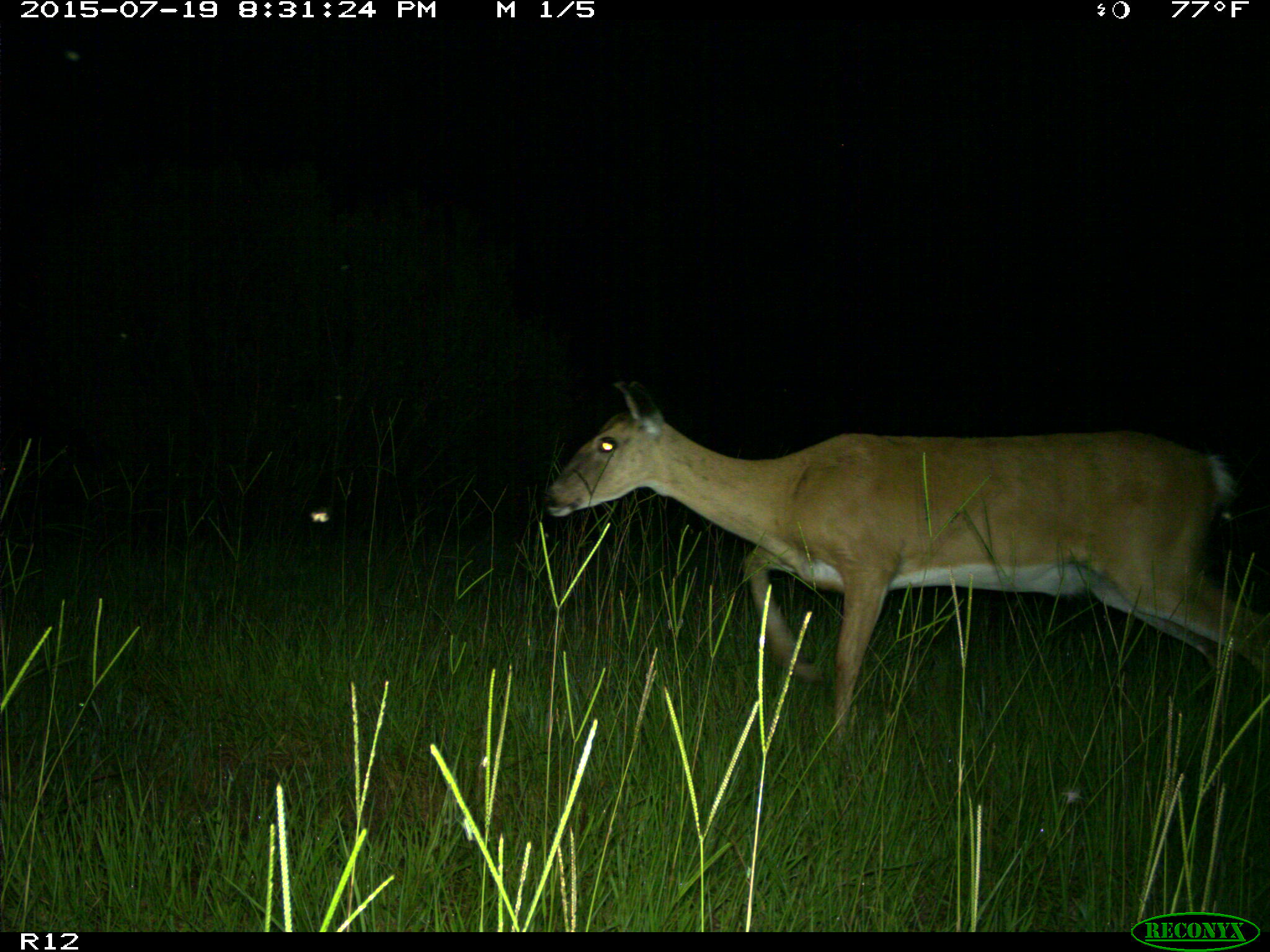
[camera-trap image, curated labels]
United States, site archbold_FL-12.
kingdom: Animalia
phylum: Chordata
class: Mammalia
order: Artiodactyla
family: Cervidae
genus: Odocoileus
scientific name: Odocoileus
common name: deer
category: unidentified deer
Unidentified deer (deer) (Odocoileus).